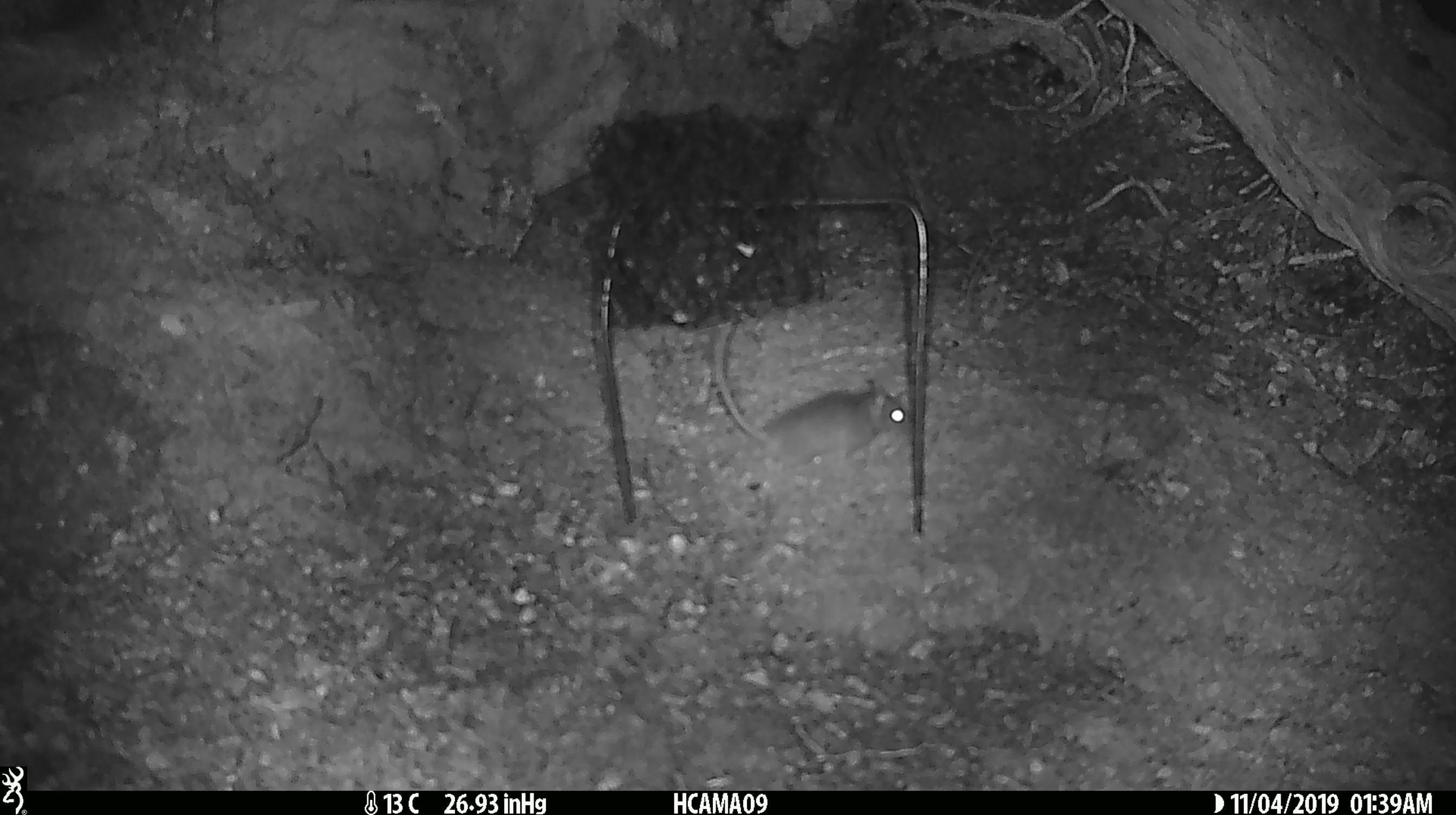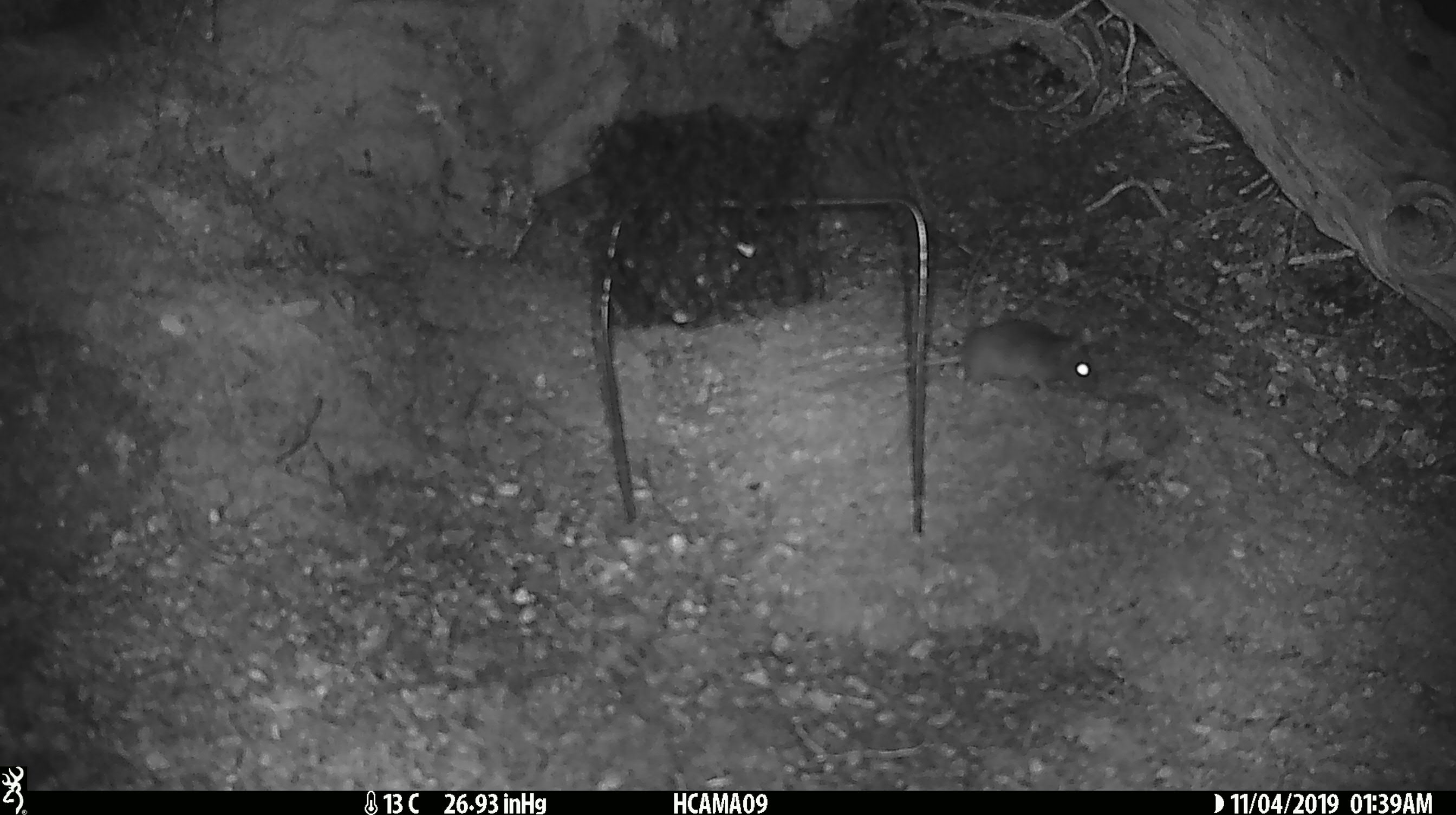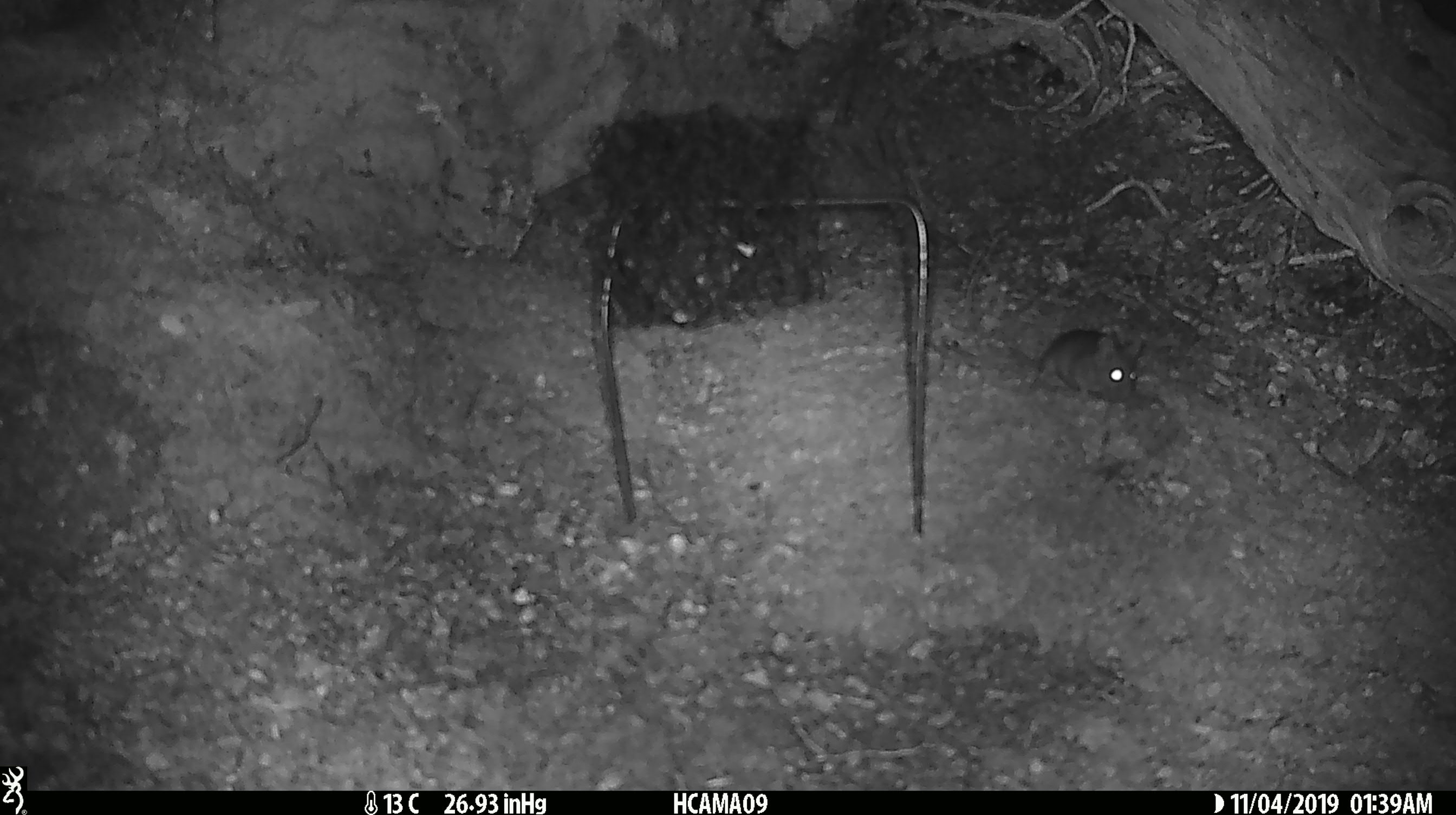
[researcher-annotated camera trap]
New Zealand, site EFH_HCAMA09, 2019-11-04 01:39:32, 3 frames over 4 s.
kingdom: Animalia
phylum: Chordata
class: Mammalia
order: Rodentia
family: Muridae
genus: Mus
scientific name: Mus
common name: mouse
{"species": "mouse (Mus)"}